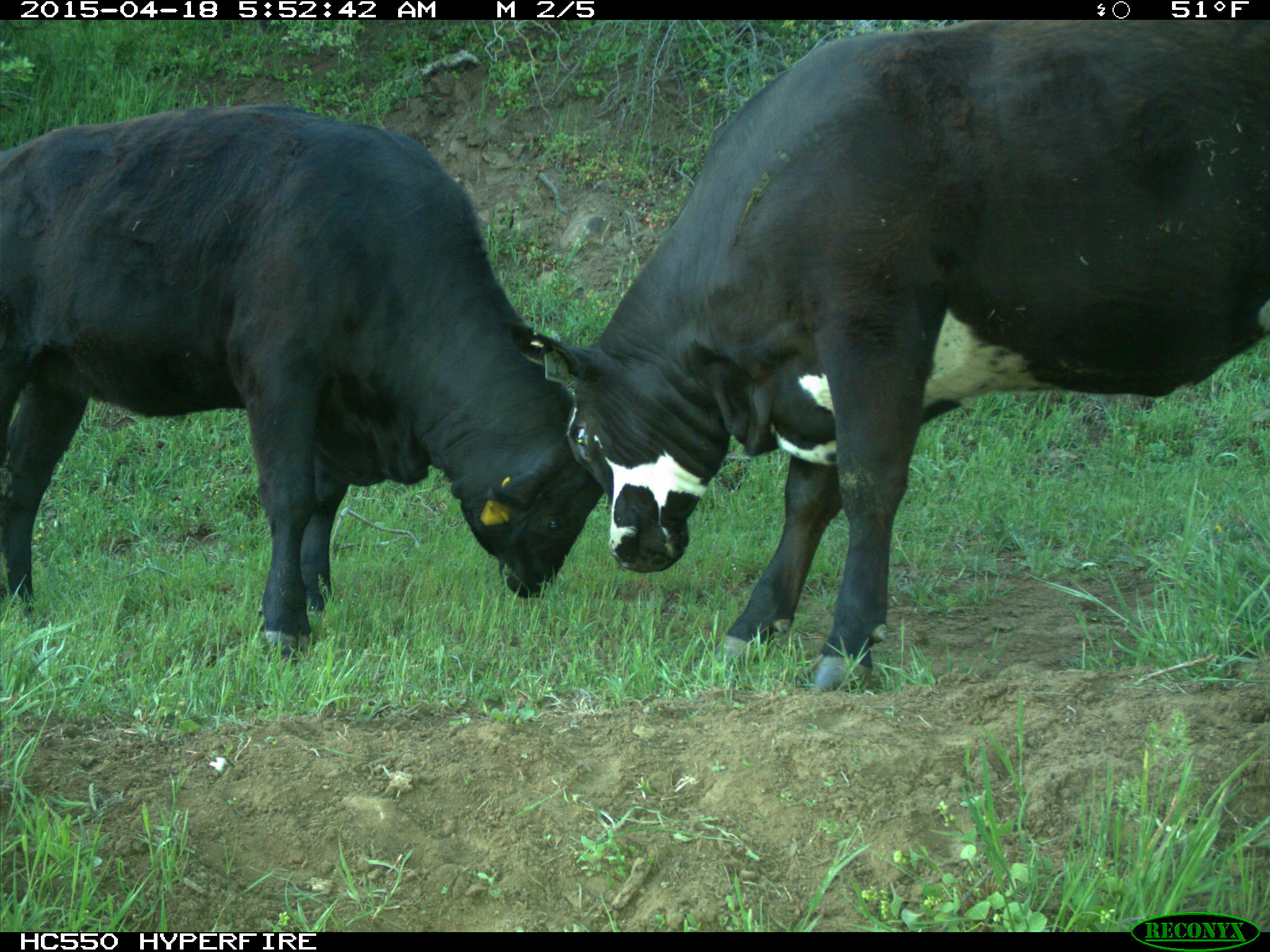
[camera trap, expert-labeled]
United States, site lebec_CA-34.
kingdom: Animalia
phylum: Chordata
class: Mammalia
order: Artiodactyla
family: Bovidae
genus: Bos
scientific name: Bos taurus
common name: domestic cow